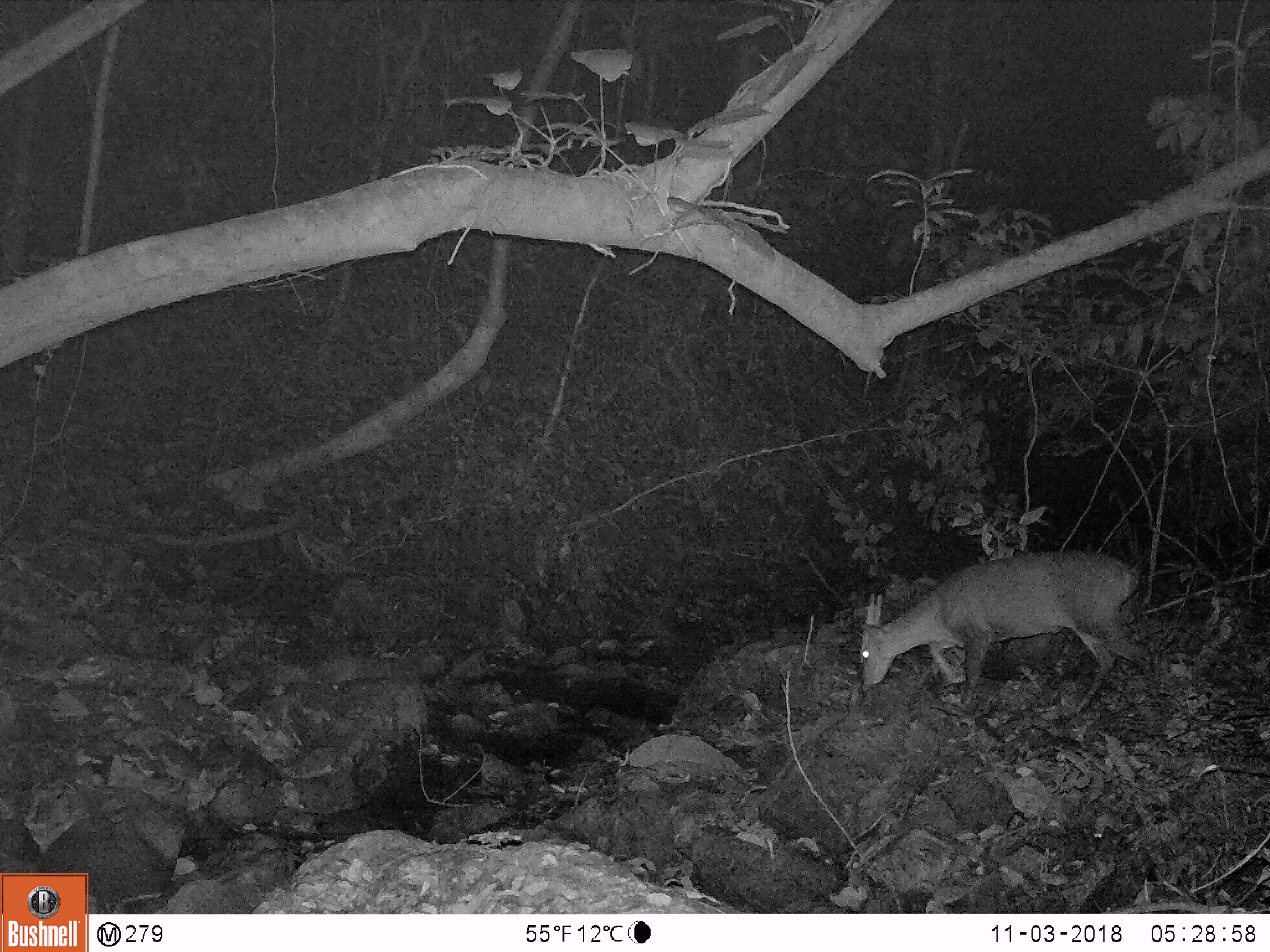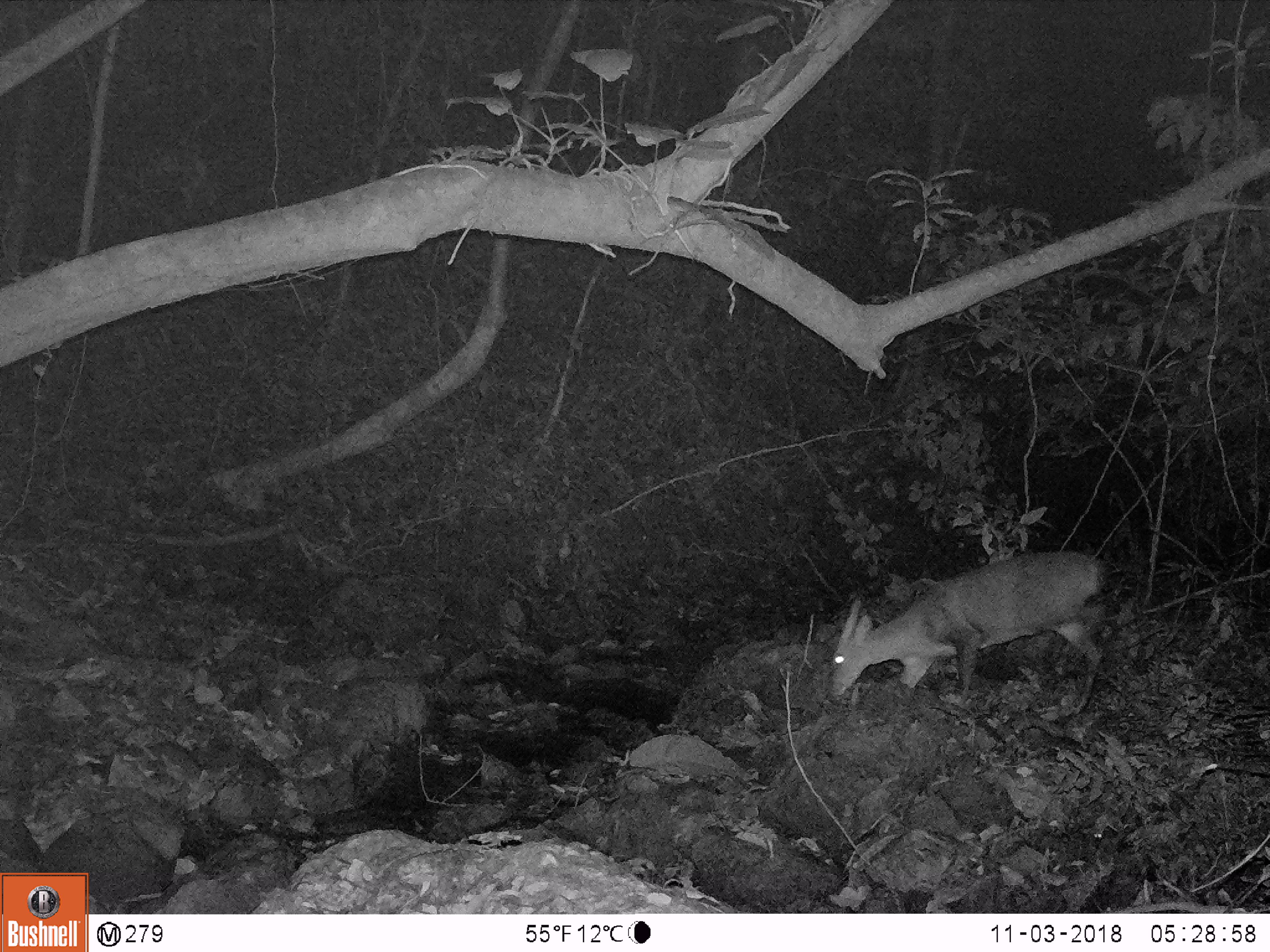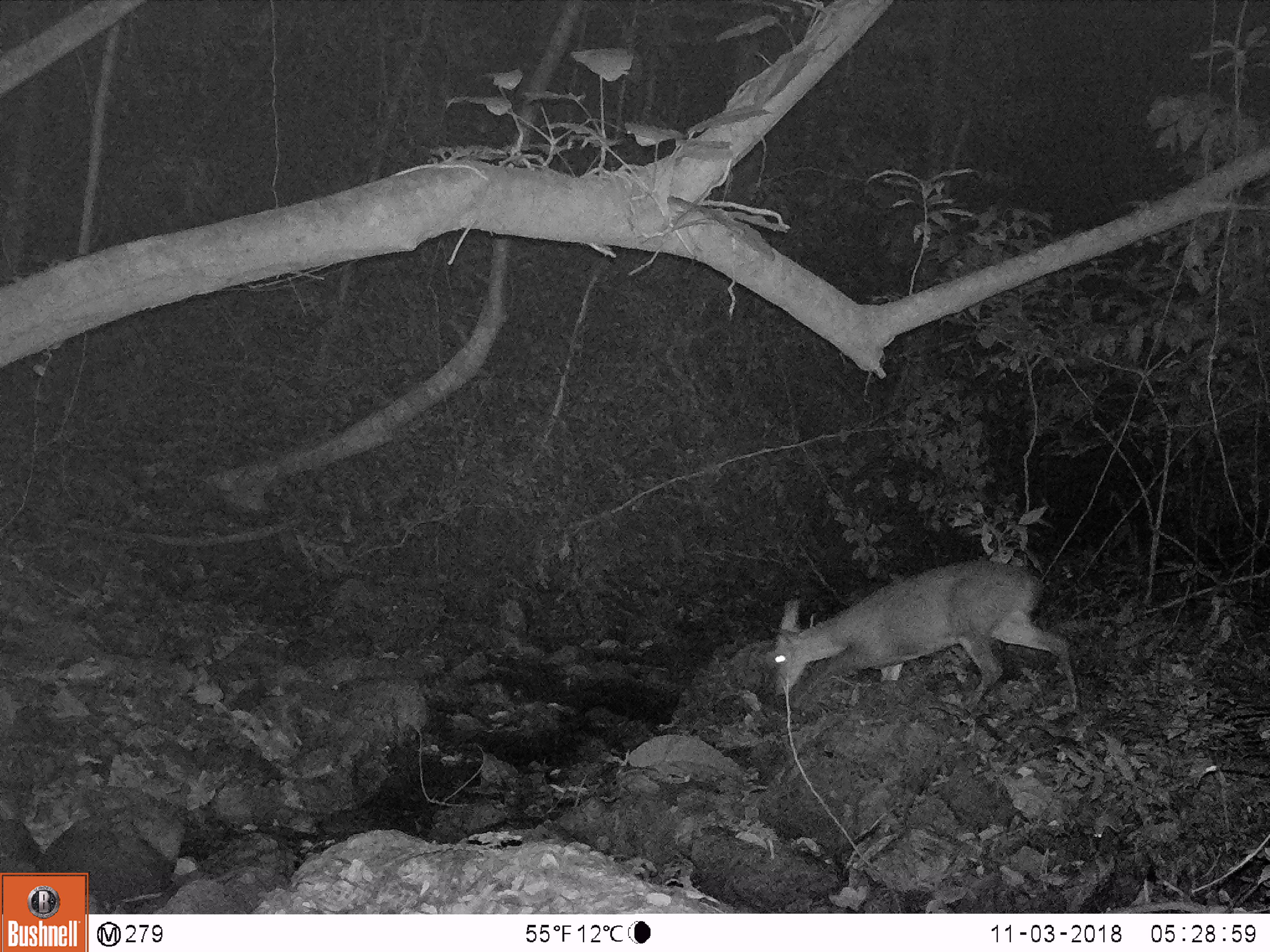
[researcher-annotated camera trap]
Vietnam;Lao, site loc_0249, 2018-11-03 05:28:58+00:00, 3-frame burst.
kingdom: Animalia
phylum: Chordata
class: Mammalia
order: Artiodactyla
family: Cervidae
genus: Muntiacus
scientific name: Muntiacus vuquangensis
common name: large-antlered muntjac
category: large antlered muntjac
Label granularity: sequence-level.